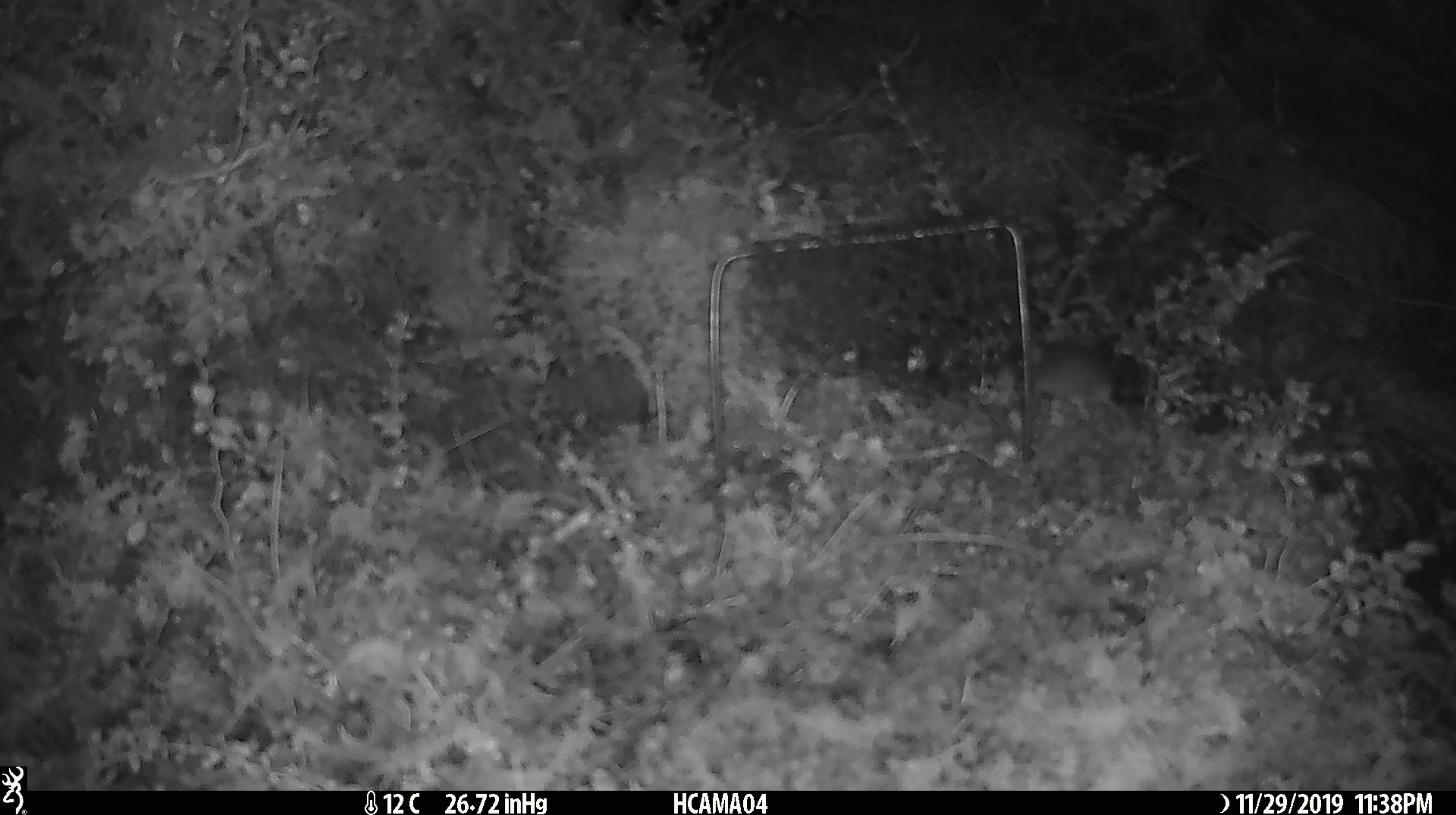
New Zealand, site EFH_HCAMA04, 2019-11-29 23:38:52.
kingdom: Animalia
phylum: Chordata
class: Mammalia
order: Rodentia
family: Muridae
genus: Mus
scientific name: Mus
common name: mouse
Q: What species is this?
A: Mouse (Mus).